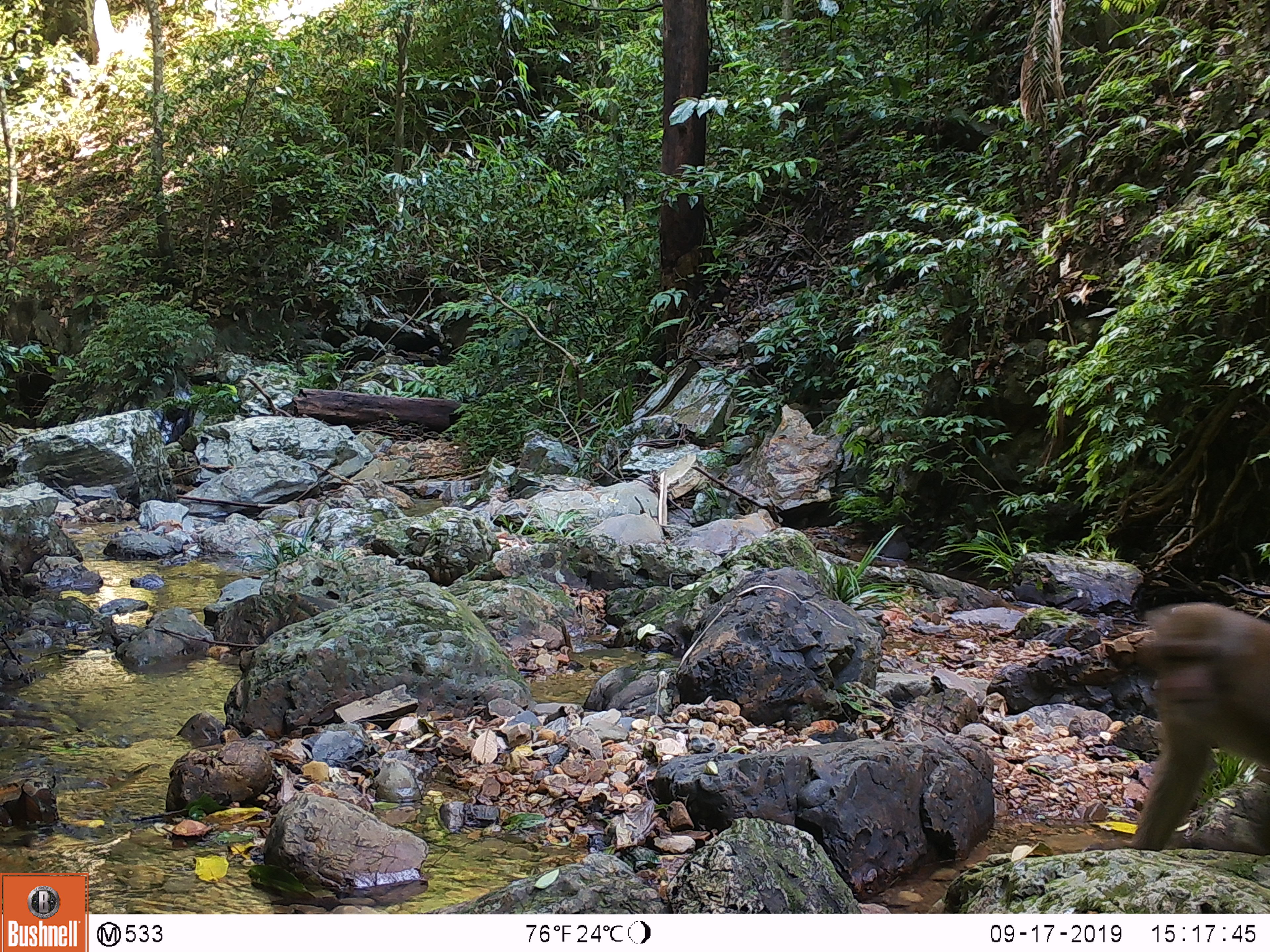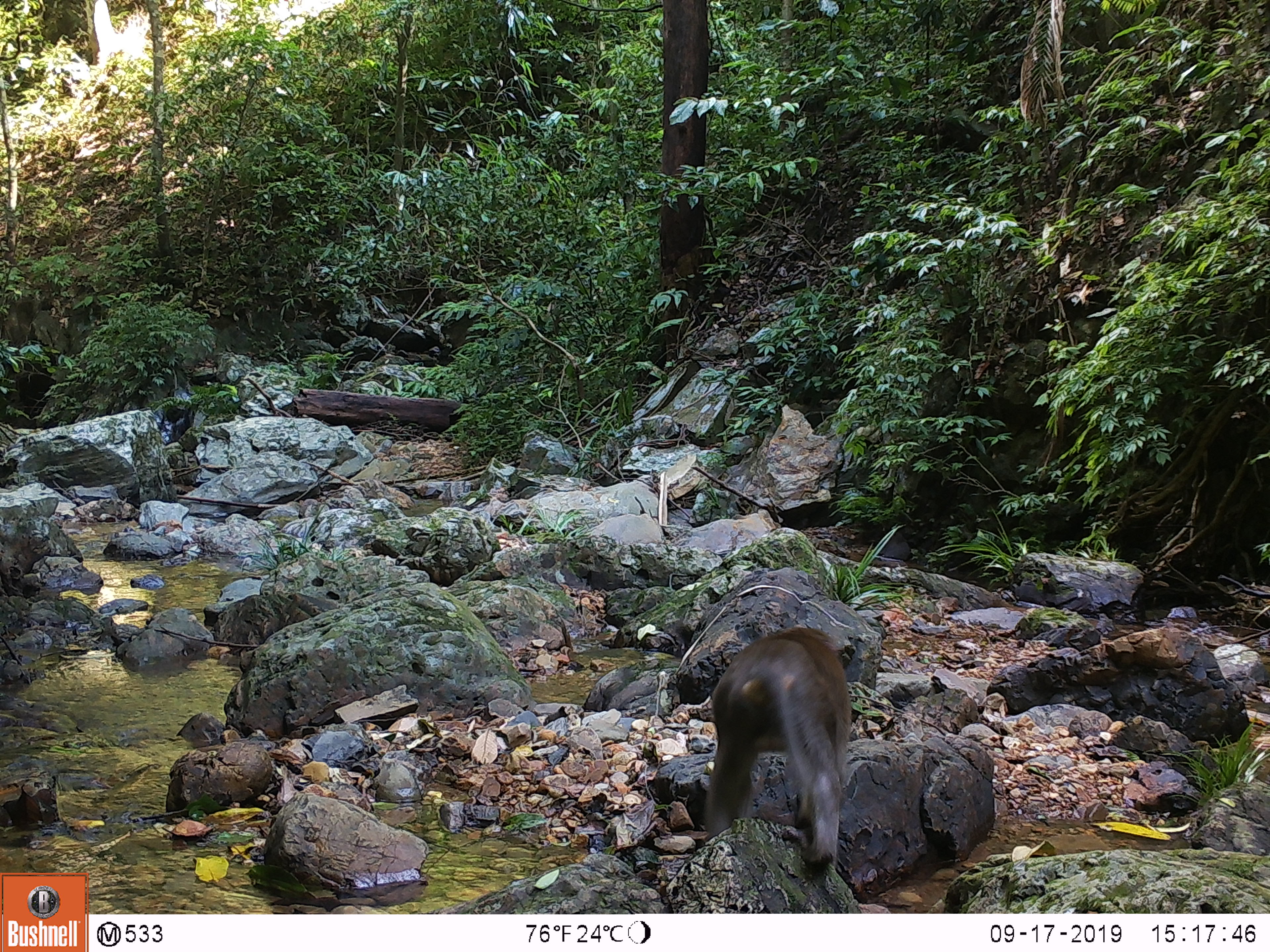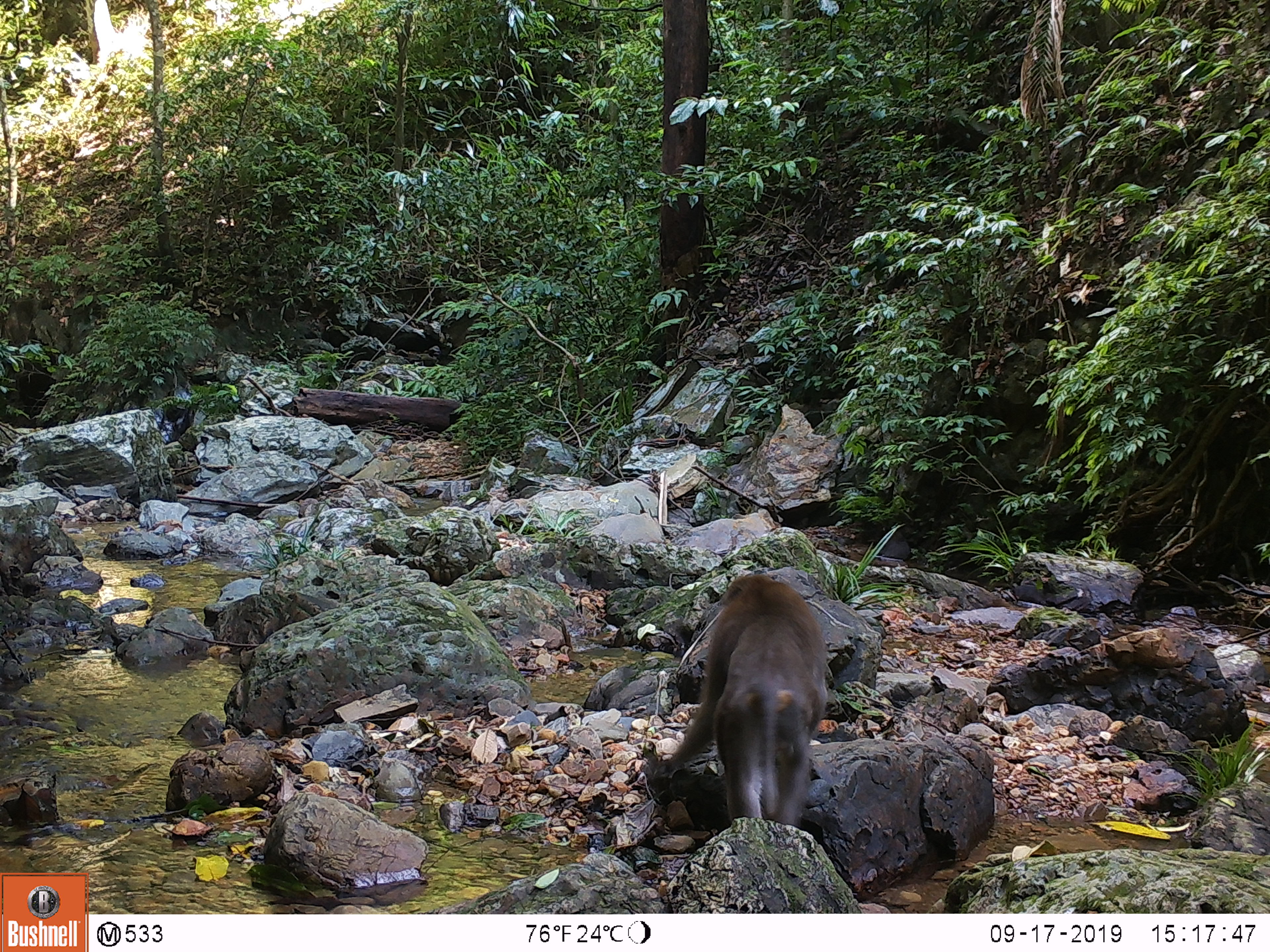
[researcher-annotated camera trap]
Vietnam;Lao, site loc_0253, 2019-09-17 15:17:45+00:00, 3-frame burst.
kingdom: Animalia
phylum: Chordata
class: Mammalia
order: Primates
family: Cercopithecidae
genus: Macaca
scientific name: Macaca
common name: macaques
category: assam or rhesus macaque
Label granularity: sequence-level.